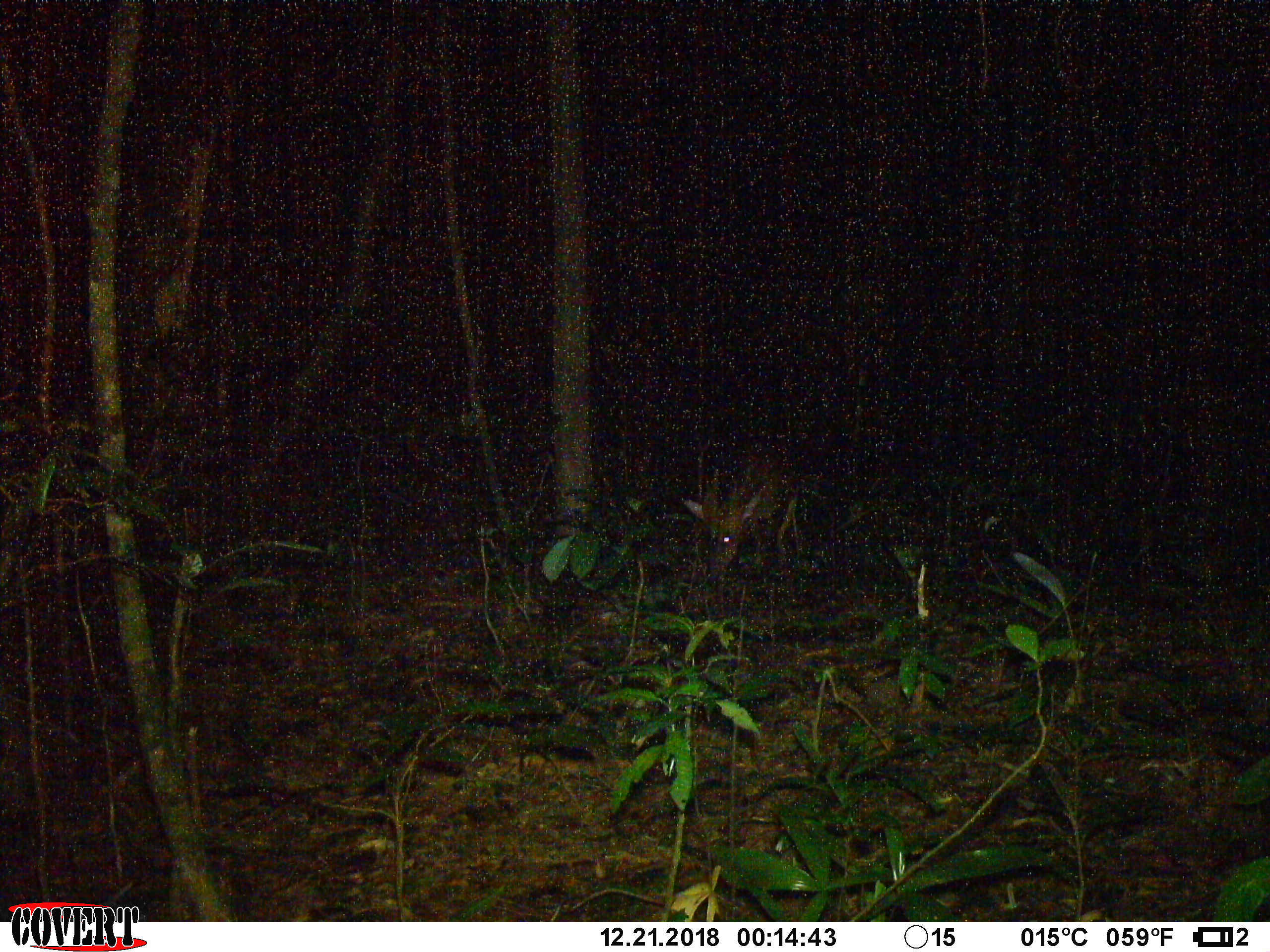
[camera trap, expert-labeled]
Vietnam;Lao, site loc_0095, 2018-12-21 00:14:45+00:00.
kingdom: Animalia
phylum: Chordata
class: Mammalia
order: Artiodactyla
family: Cervidae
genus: Muntiacus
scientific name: Muntiacus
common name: muntjacs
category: unidentified muntjac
Unidentified muntjac (muntjacs) (Muntiacus). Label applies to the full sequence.